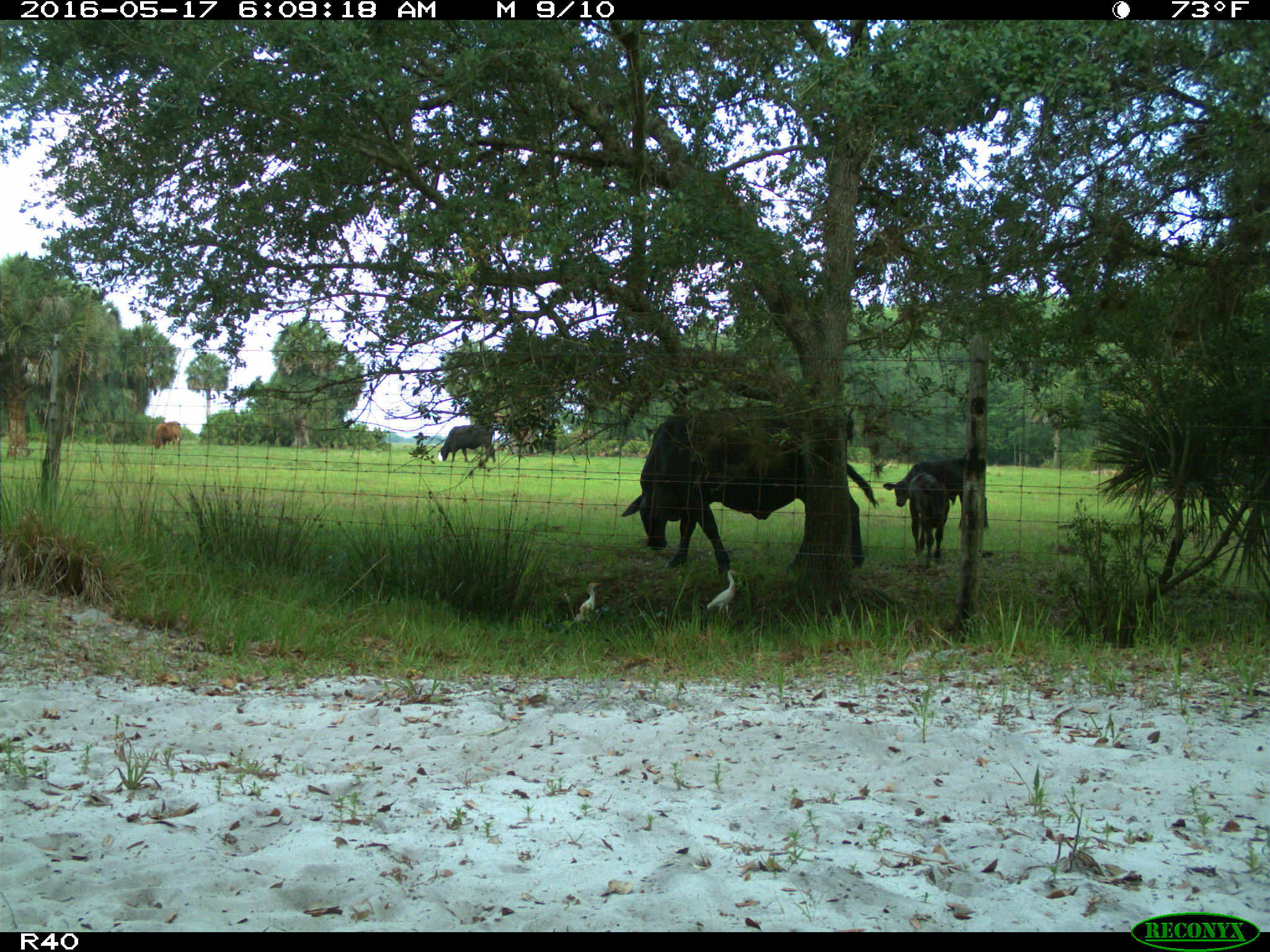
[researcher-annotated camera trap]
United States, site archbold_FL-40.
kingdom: Animalia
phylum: Chordata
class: Mammalia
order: Artiodactyla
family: Bovidae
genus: Bos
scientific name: Bos taurus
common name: domestic cow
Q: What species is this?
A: Bos taurus (domestic cow).